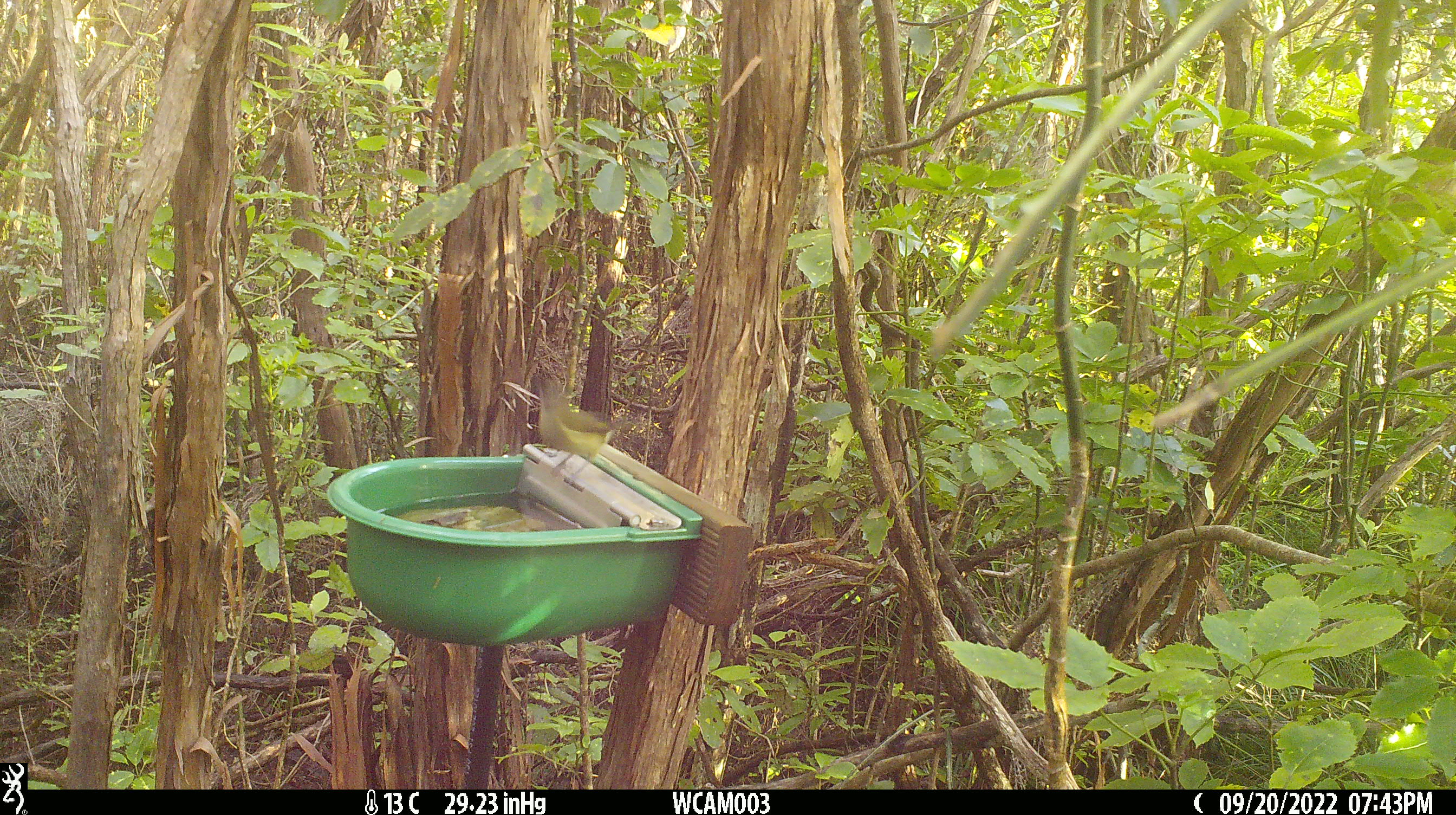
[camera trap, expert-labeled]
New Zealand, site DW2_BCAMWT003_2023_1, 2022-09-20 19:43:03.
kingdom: Animalia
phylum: Chordata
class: Aves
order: Passeriformes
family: Meliphagidae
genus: Anthornis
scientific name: Anthornis melanura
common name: new zealand bellbird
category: bellbird